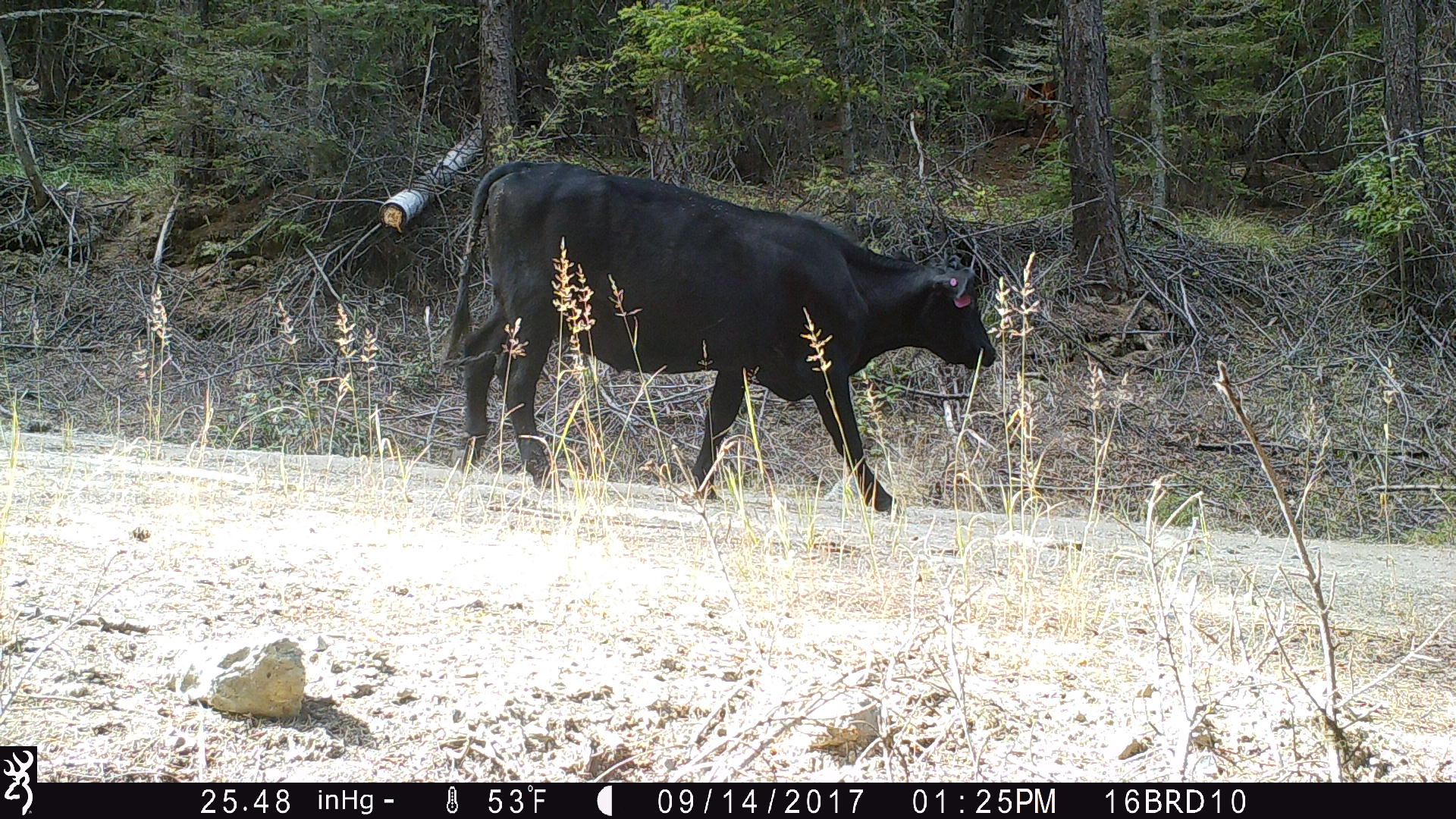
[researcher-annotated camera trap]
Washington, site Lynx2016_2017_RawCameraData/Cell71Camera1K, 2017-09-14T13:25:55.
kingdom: Animalia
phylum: Chordata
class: Mammalia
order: Artiodactyla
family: Bovidae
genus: Bos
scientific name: Bos taurus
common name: domestic cattle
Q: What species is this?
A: Domestic cattle (Bos taurus).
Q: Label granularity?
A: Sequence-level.